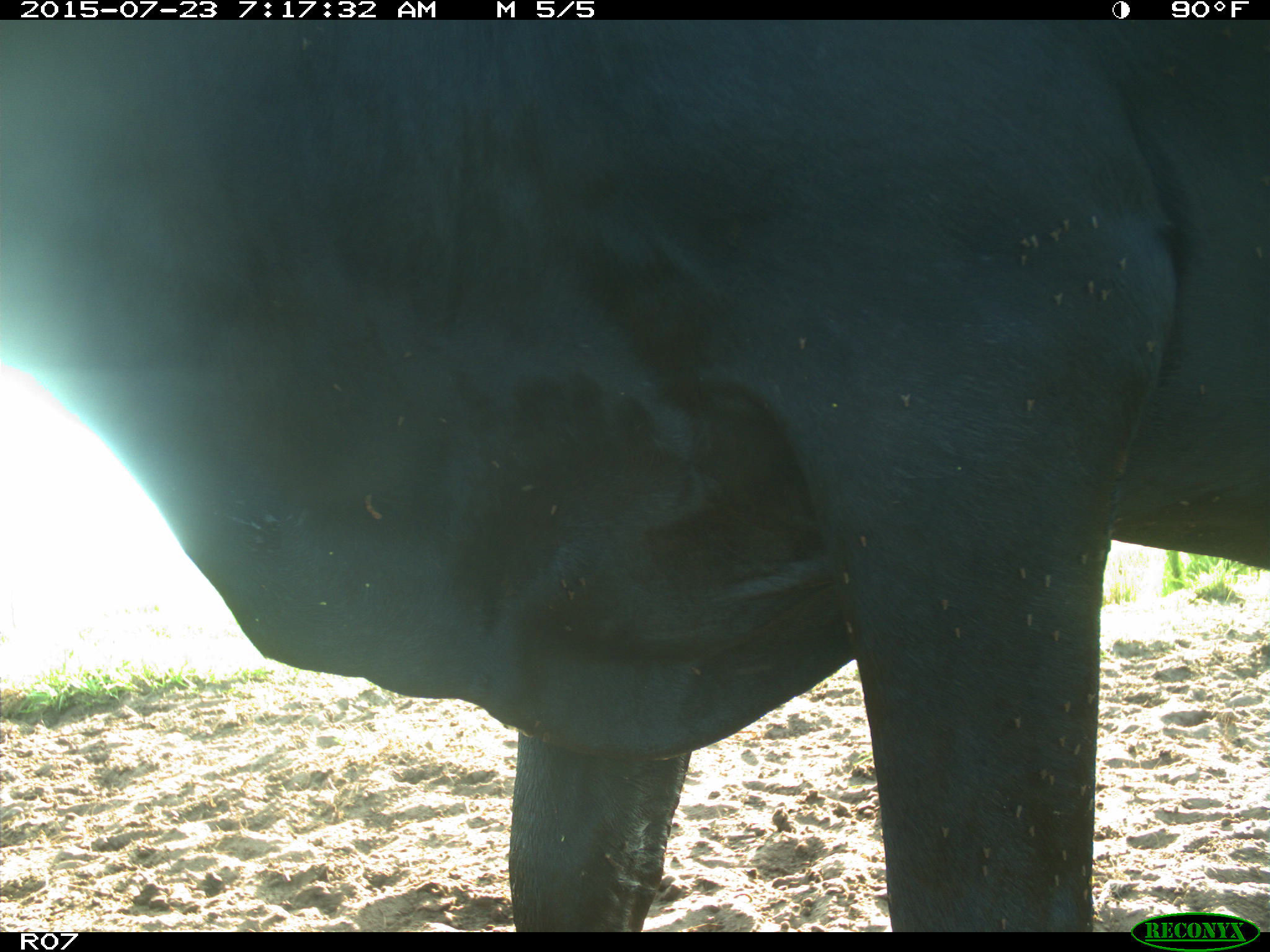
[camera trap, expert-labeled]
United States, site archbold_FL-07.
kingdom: Animalia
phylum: Chordata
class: Mammalia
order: Artiodactyla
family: Bovidae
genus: Bos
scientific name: Bos taurus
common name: domestic cow